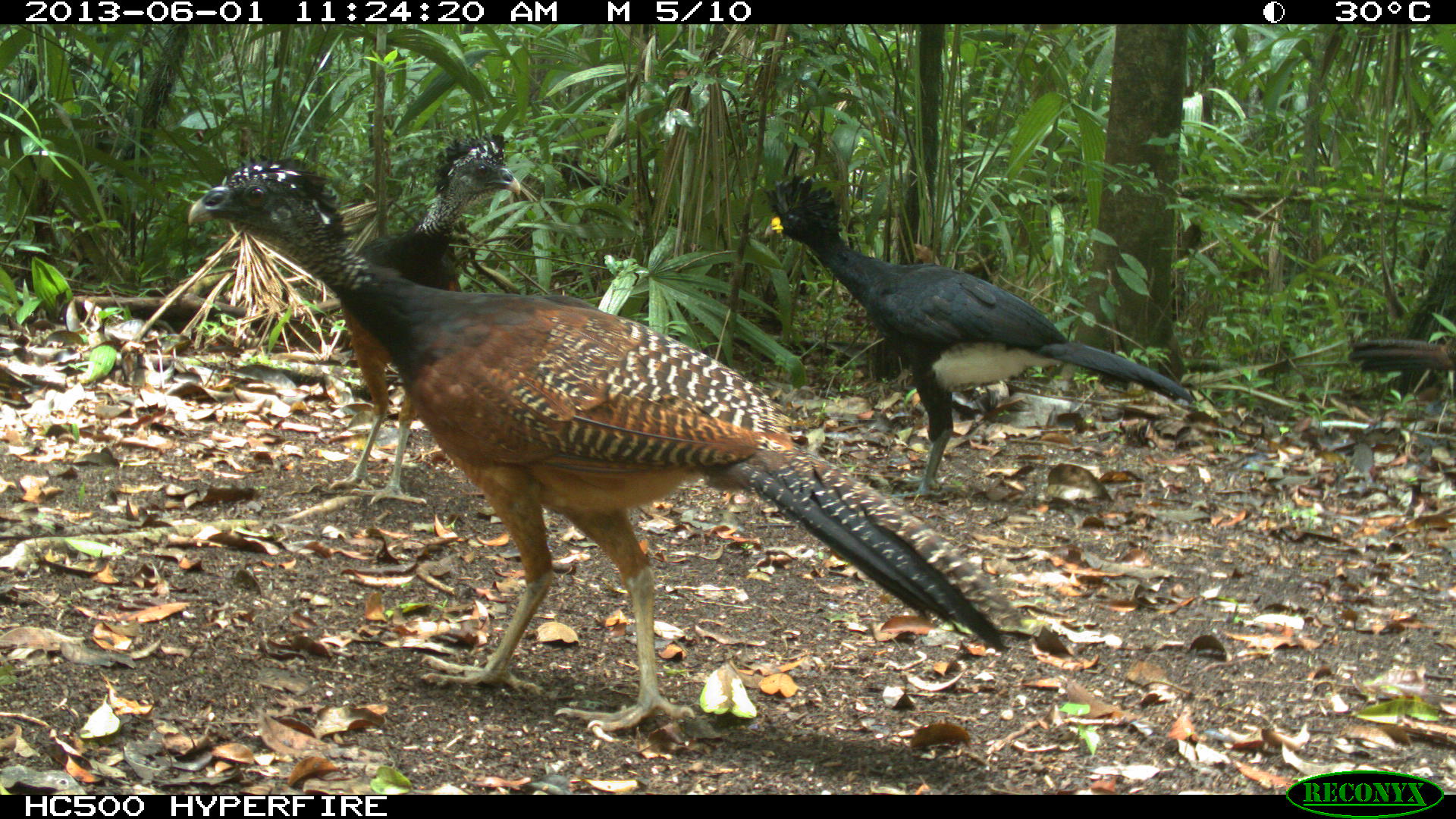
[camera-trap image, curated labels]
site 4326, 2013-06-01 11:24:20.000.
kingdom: Animalia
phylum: Chordata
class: Aves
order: Galliformes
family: Cracidae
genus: Crax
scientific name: Crax rubra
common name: great curassow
Crax rubra (great curassow), count 4.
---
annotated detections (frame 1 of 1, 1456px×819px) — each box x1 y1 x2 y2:
crax rubra: 185 154 1009 736; 758 171 1192 502; 325 130 519 506; 1348 336 1456 373